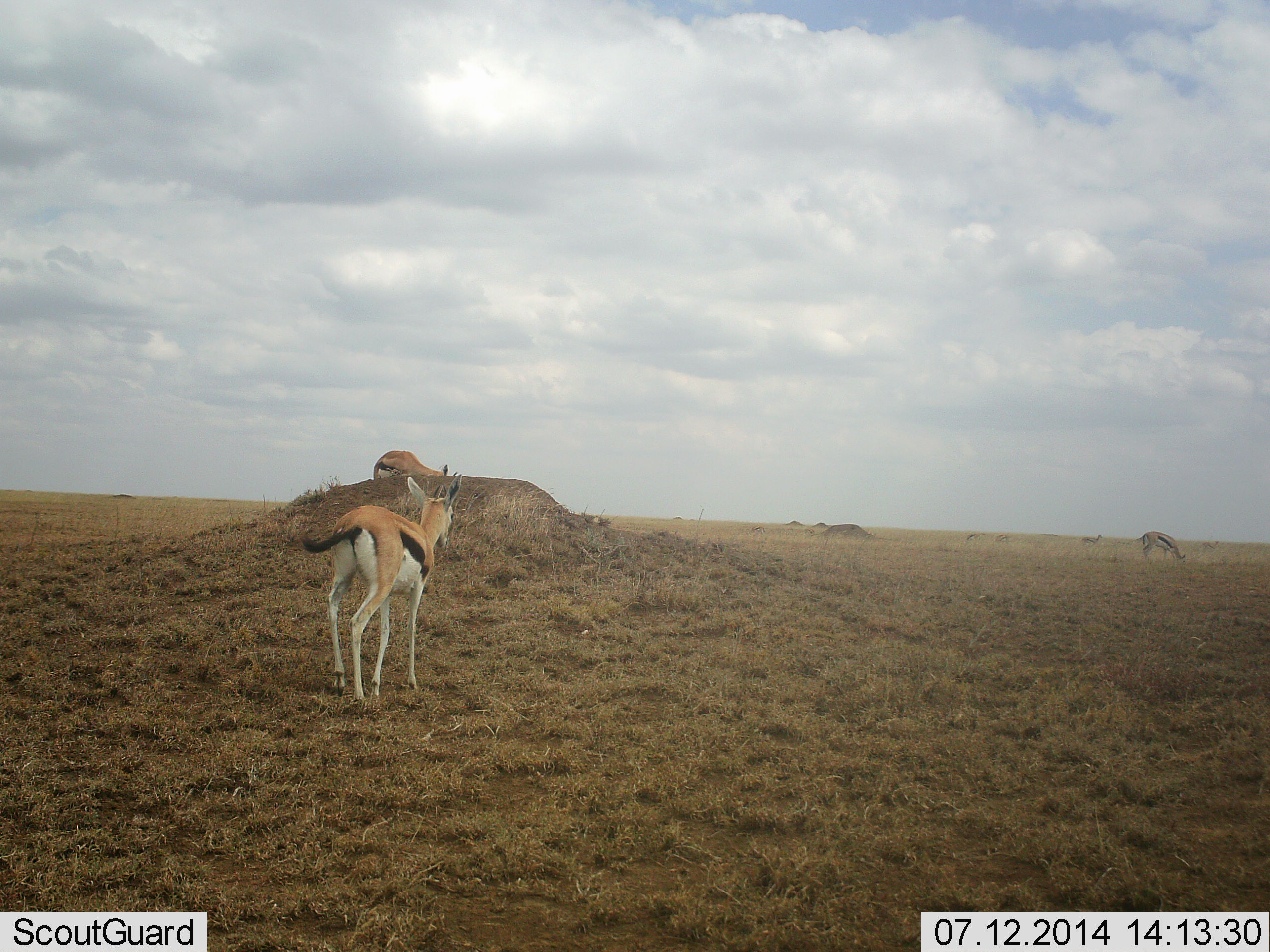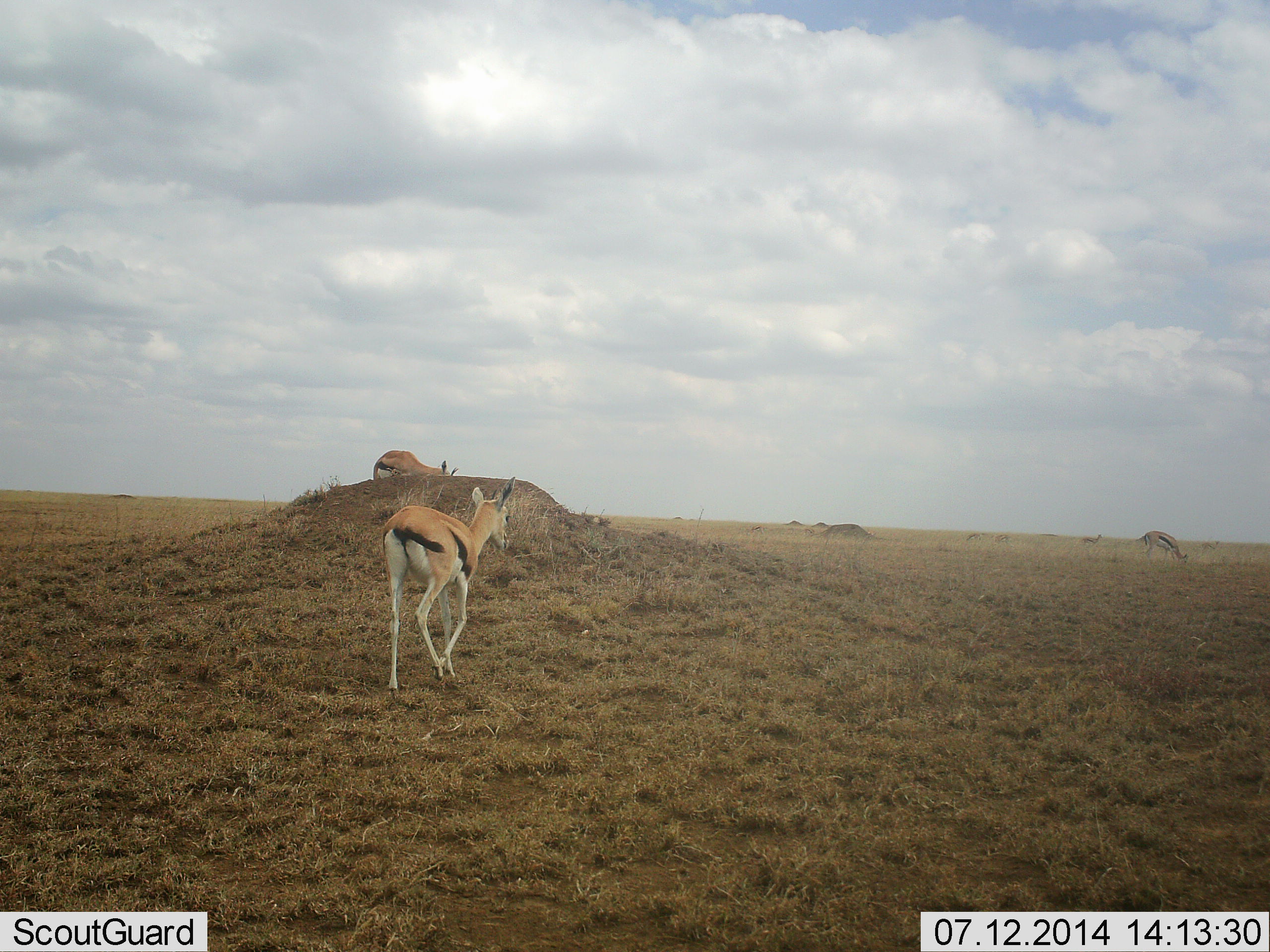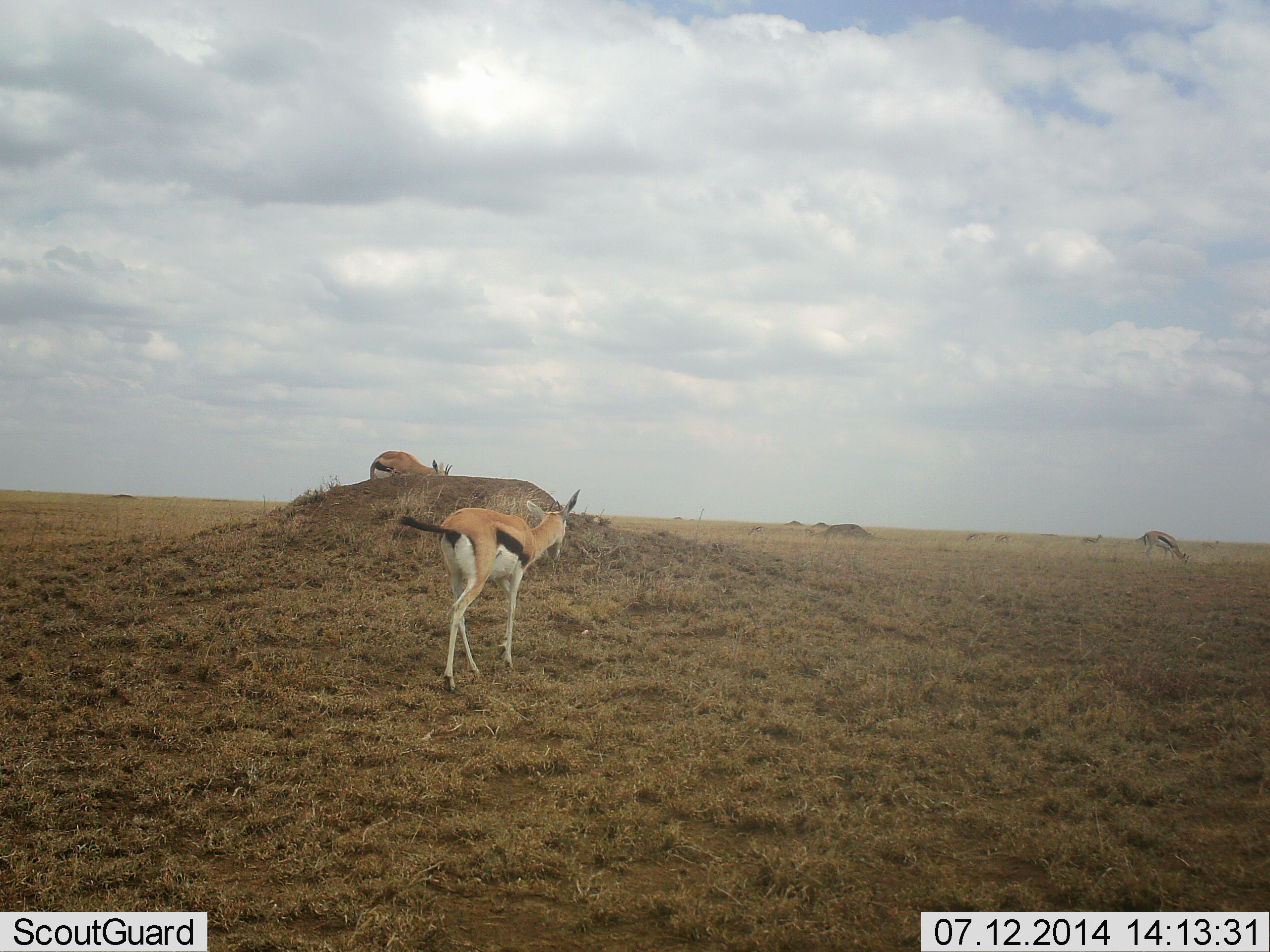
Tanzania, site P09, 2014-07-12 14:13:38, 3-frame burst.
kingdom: Animalia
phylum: Chordata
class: Mammalia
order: Artiodactyla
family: Bovidae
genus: Eudorcas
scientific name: Eudorcas thomsonii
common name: thomson's gazelle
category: gazellethomsons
Gazellethomsons (thomson's gazelle) (Eudorcas thomsonii), count 4. Behavior (volunteer vote fractions): standing 45%, resting 0%, moving 100%, interacting 0%. Young present (vote fraction): 9%. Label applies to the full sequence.